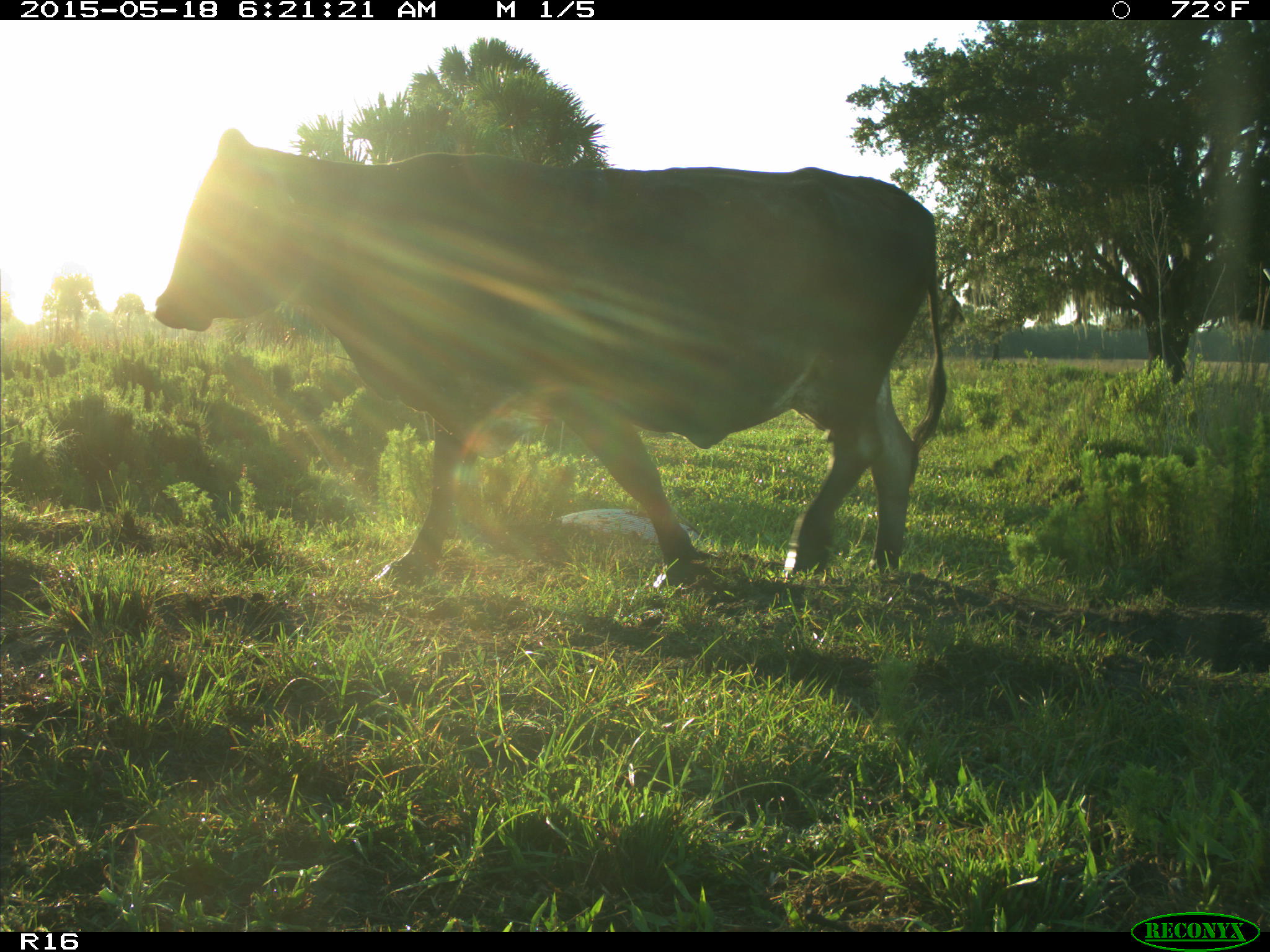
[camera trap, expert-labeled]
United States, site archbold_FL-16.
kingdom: Animalia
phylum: Chordata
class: Mammalia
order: Artiodactyla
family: Bovidae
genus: Bos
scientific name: Bos taurus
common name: domestic cow